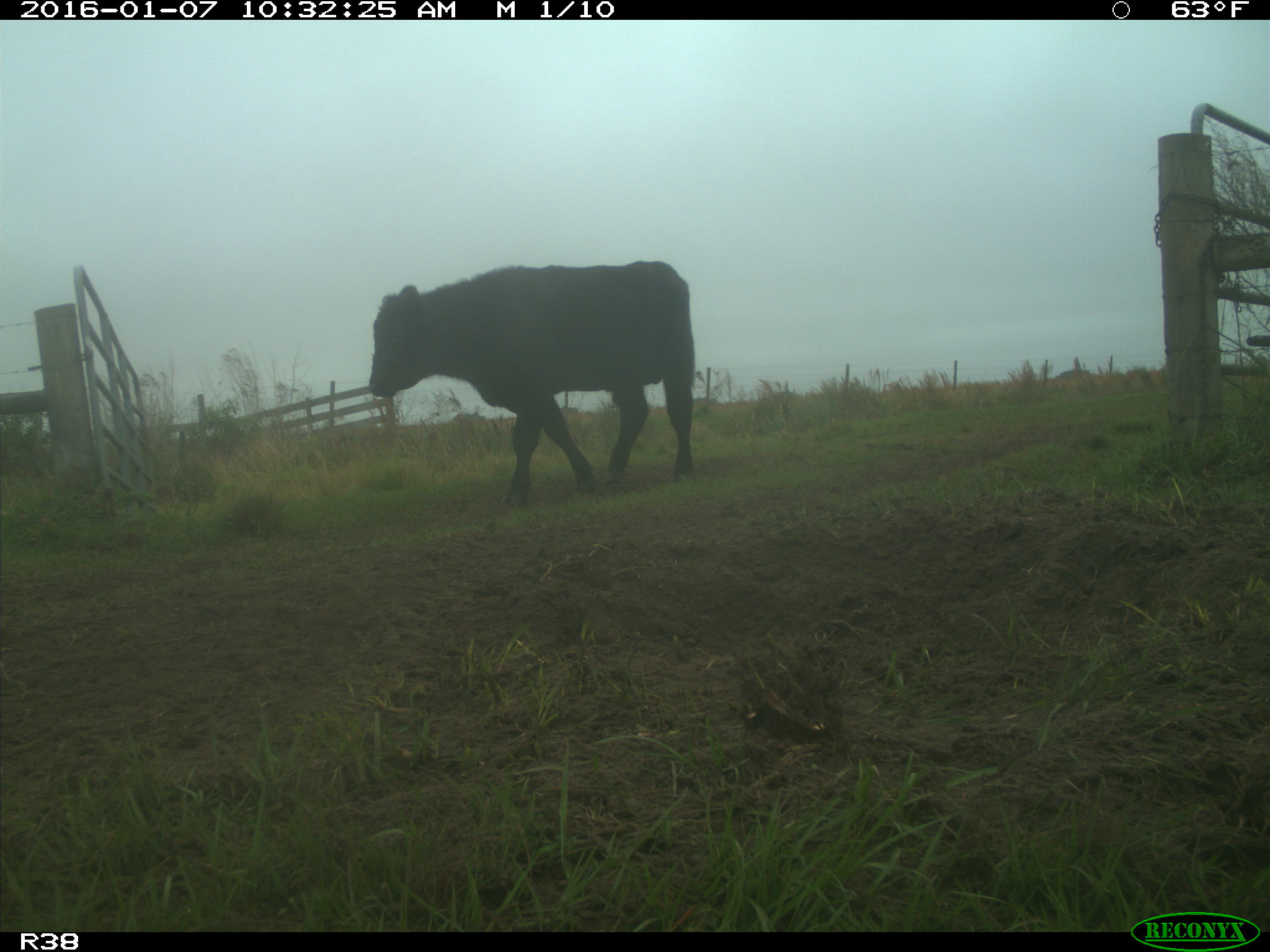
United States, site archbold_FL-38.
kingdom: Animalia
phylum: Chordata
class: Mammalia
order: Artiodactyla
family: Bovidae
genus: Bos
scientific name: Bos taurus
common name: domestic cow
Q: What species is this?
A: Bos taurus (domestic cow).